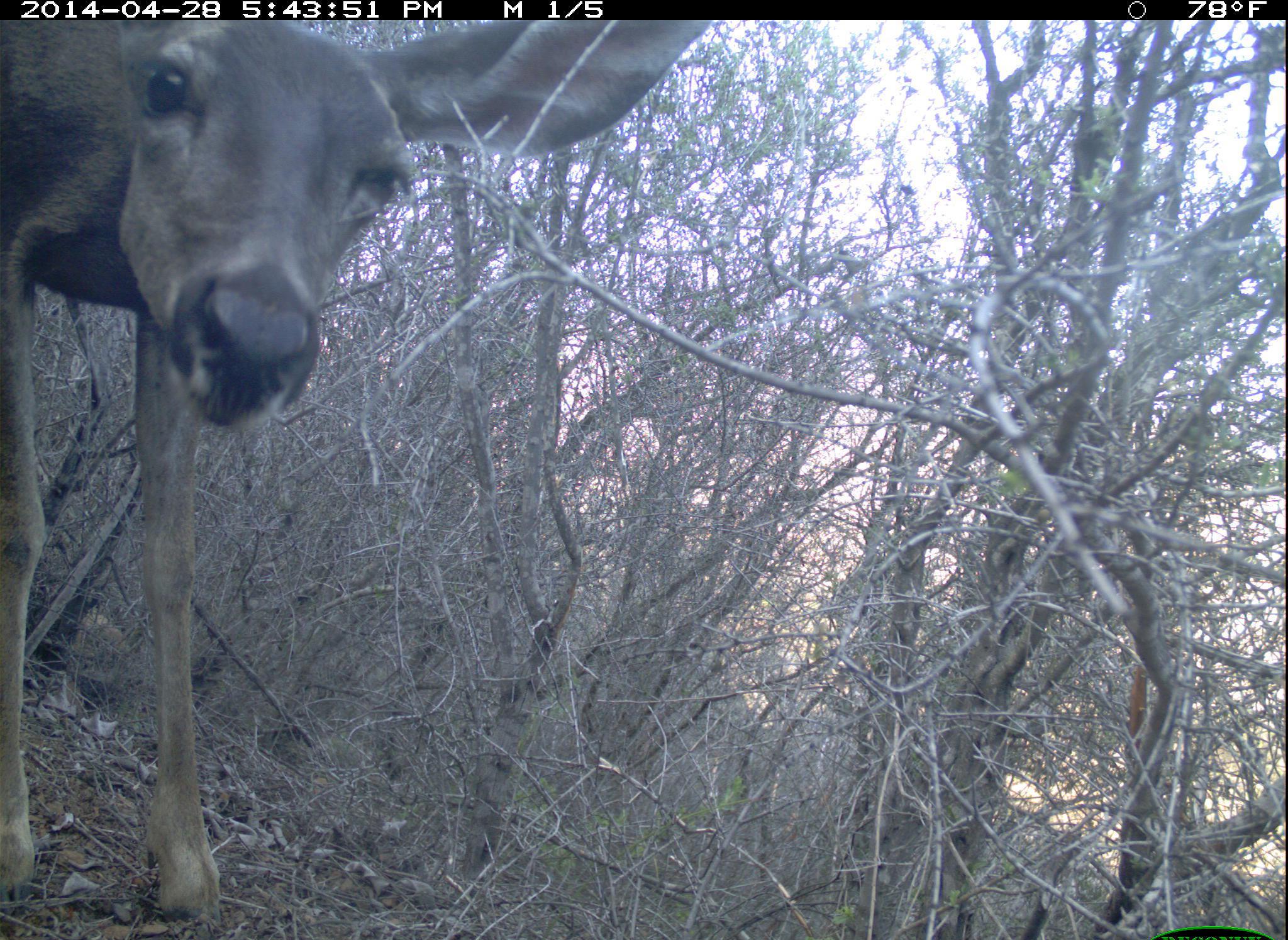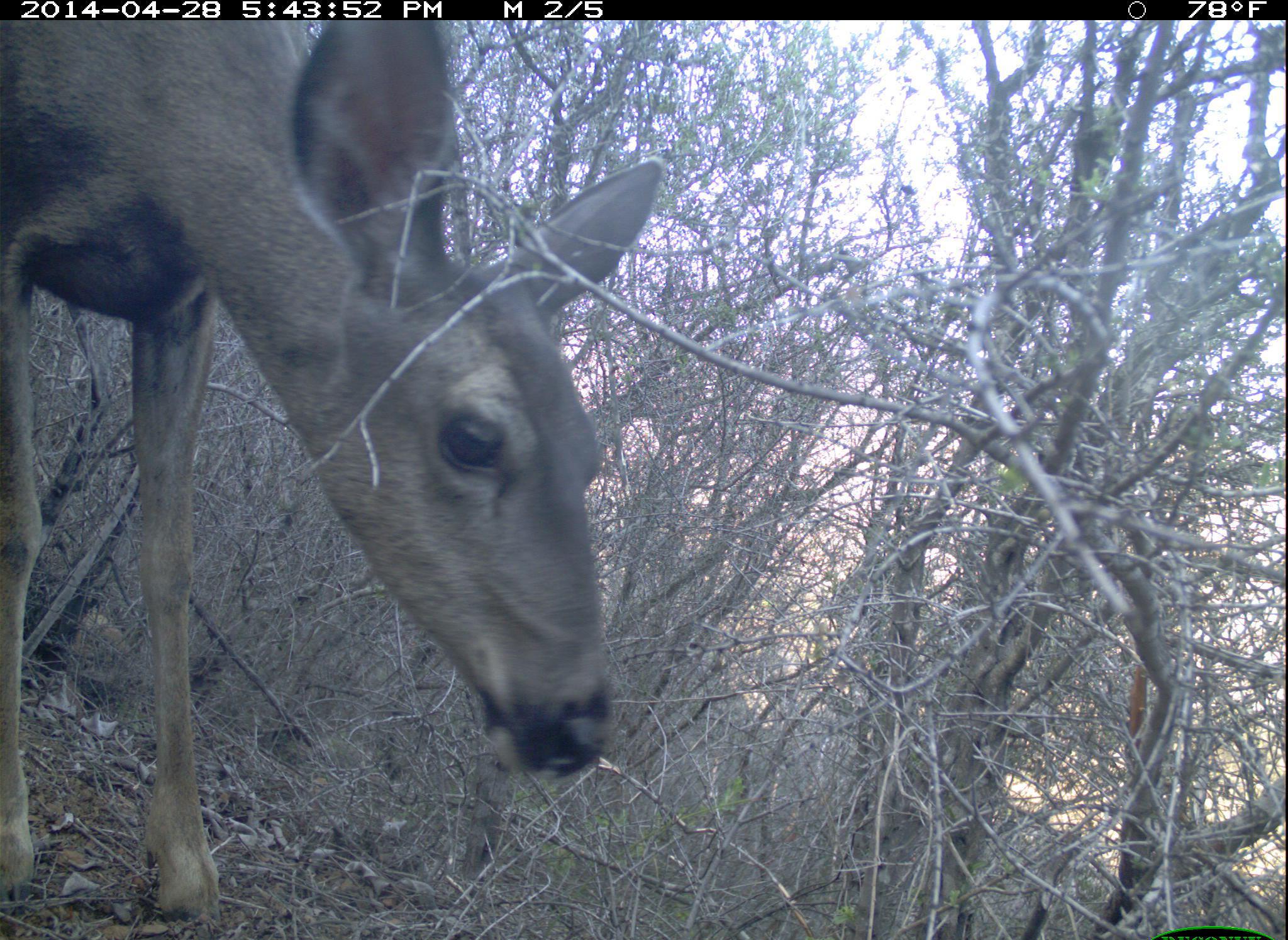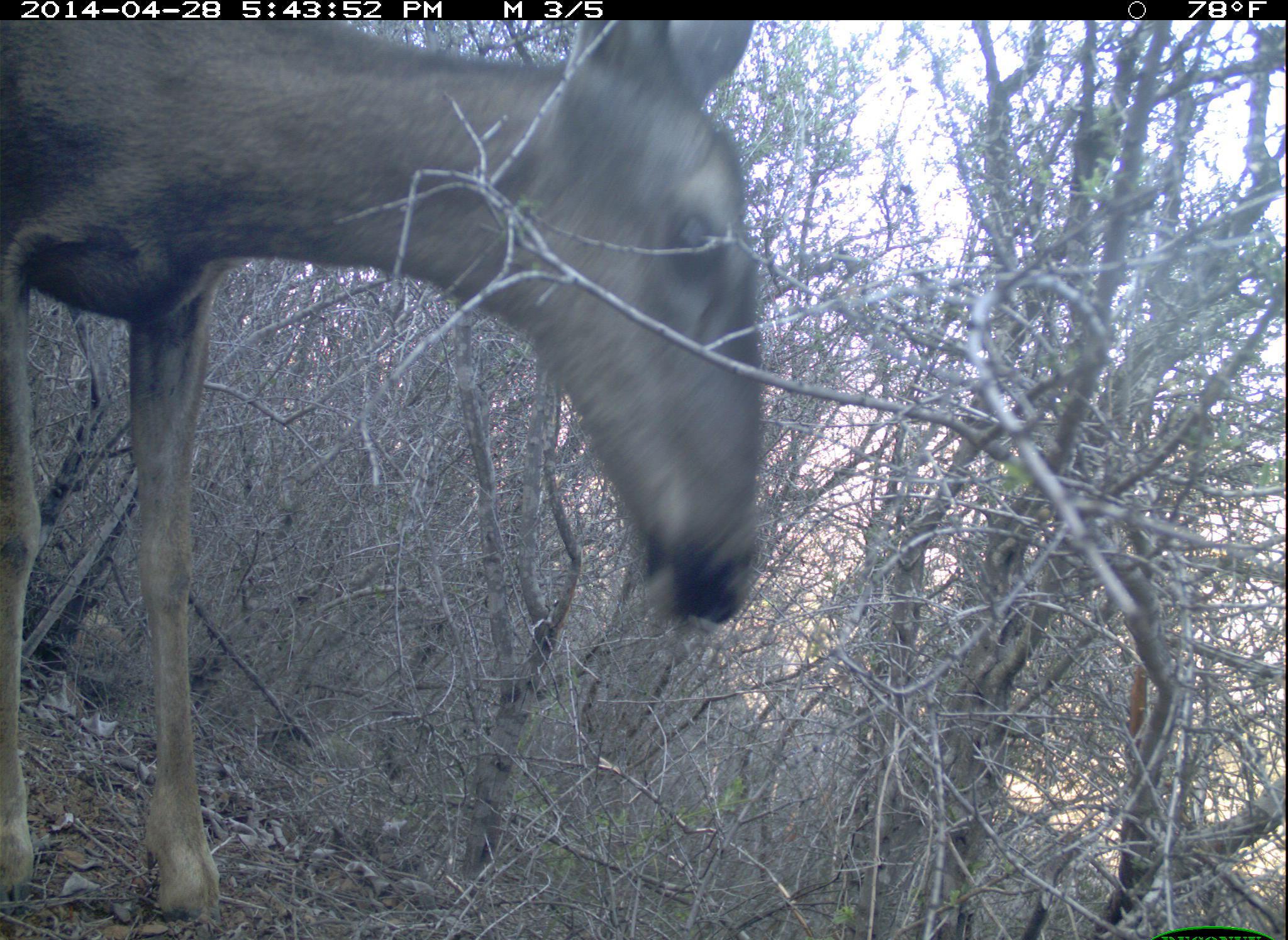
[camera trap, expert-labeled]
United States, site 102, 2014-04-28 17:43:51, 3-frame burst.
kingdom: Animalia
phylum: Chordata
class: Mammalia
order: Artiodactyla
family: Cervidae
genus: Odocoileus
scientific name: Odocoileus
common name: deer